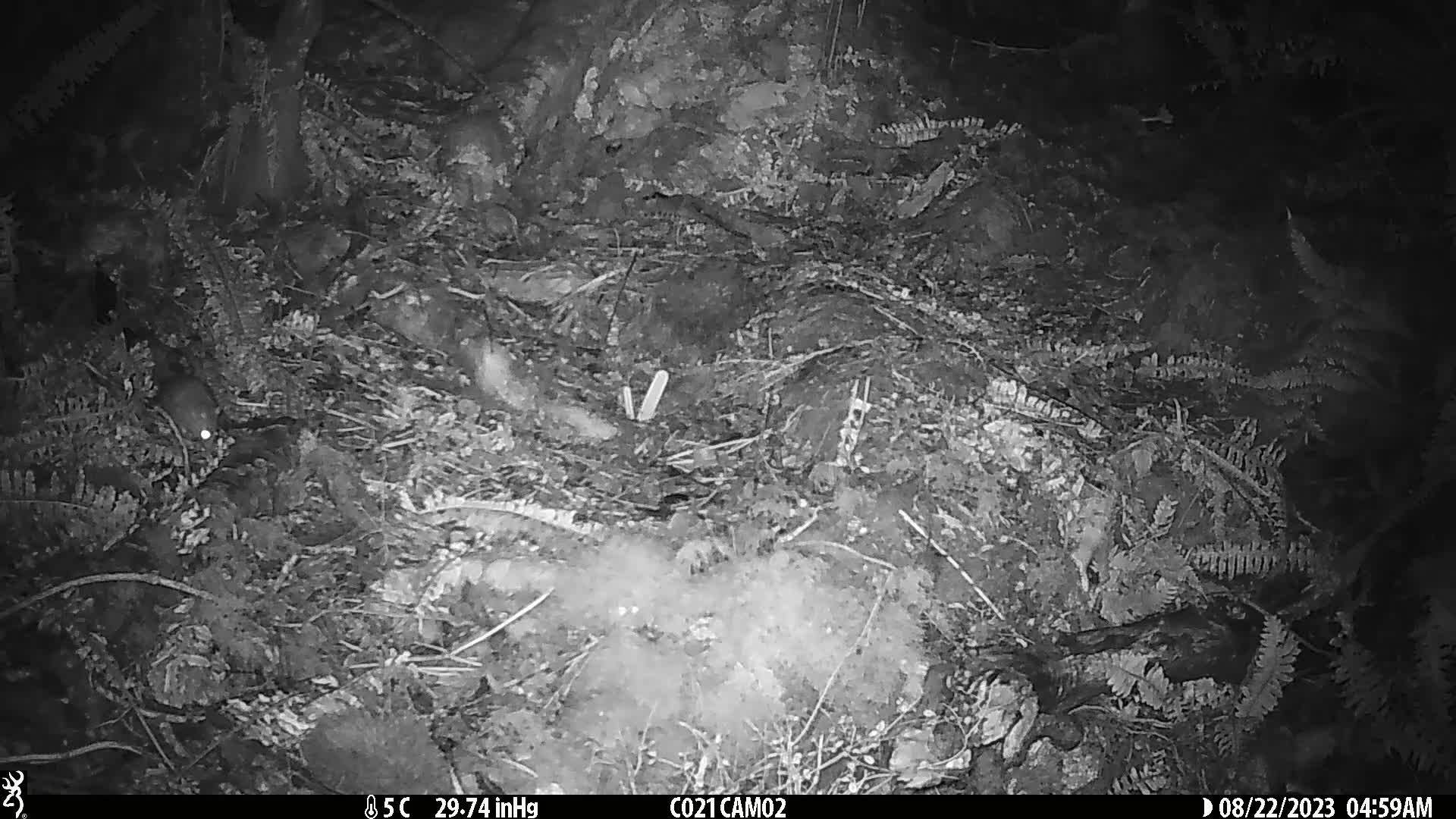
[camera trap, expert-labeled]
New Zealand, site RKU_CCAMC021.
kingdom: Animalia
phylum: Chordata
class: Mammalia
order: Rodentia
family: Muridae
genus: Rattus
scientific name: Rattus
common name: rat